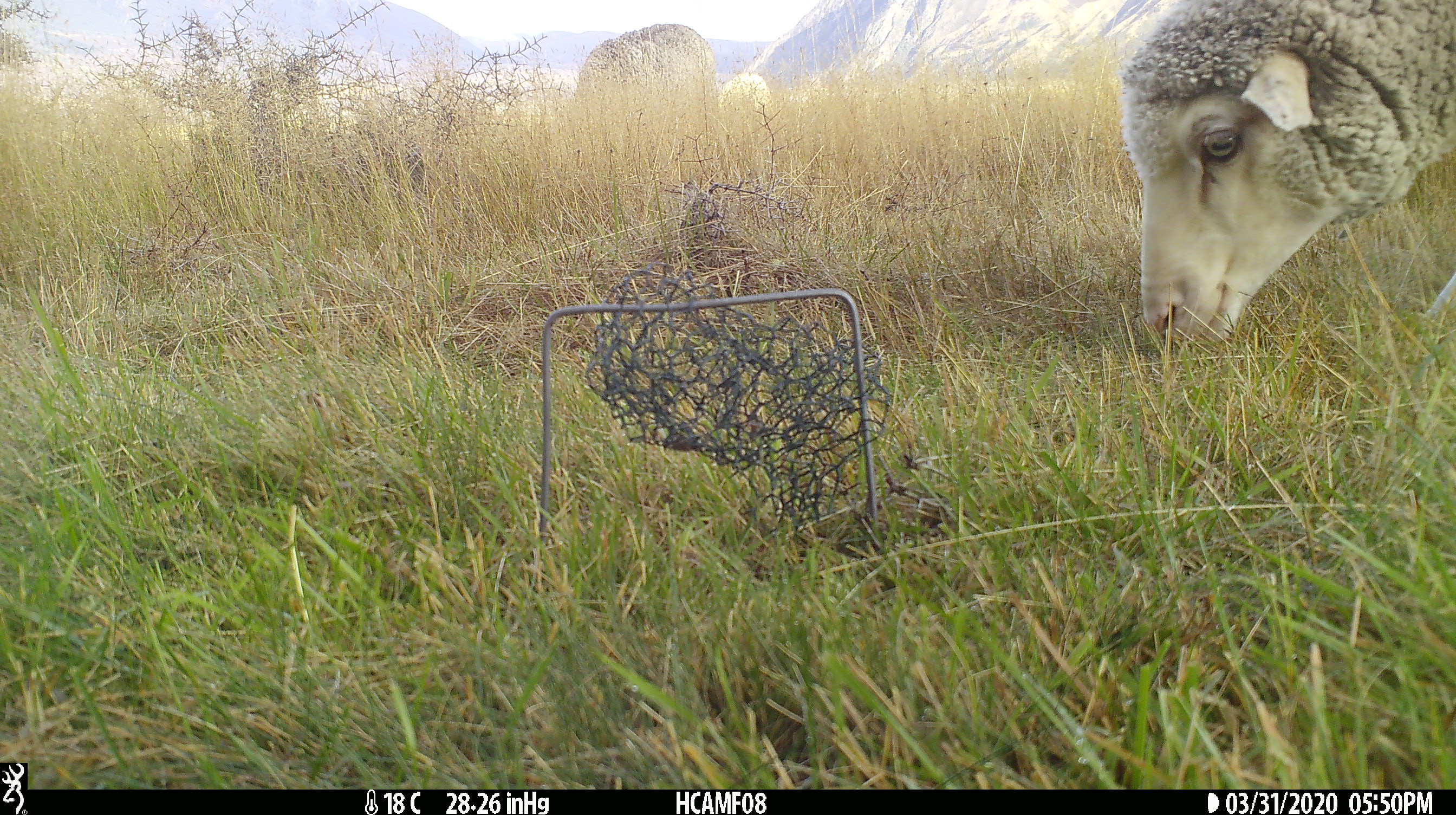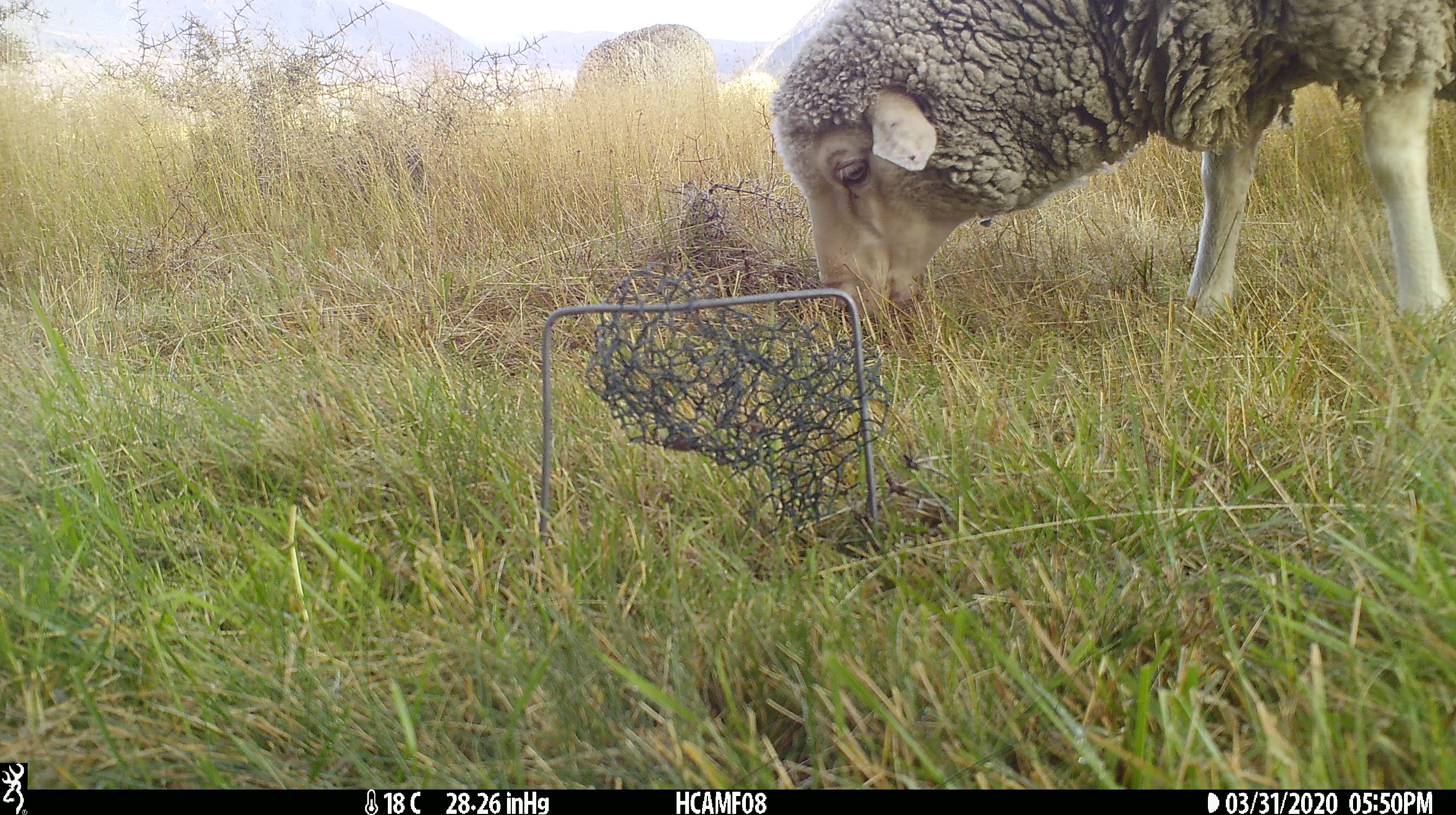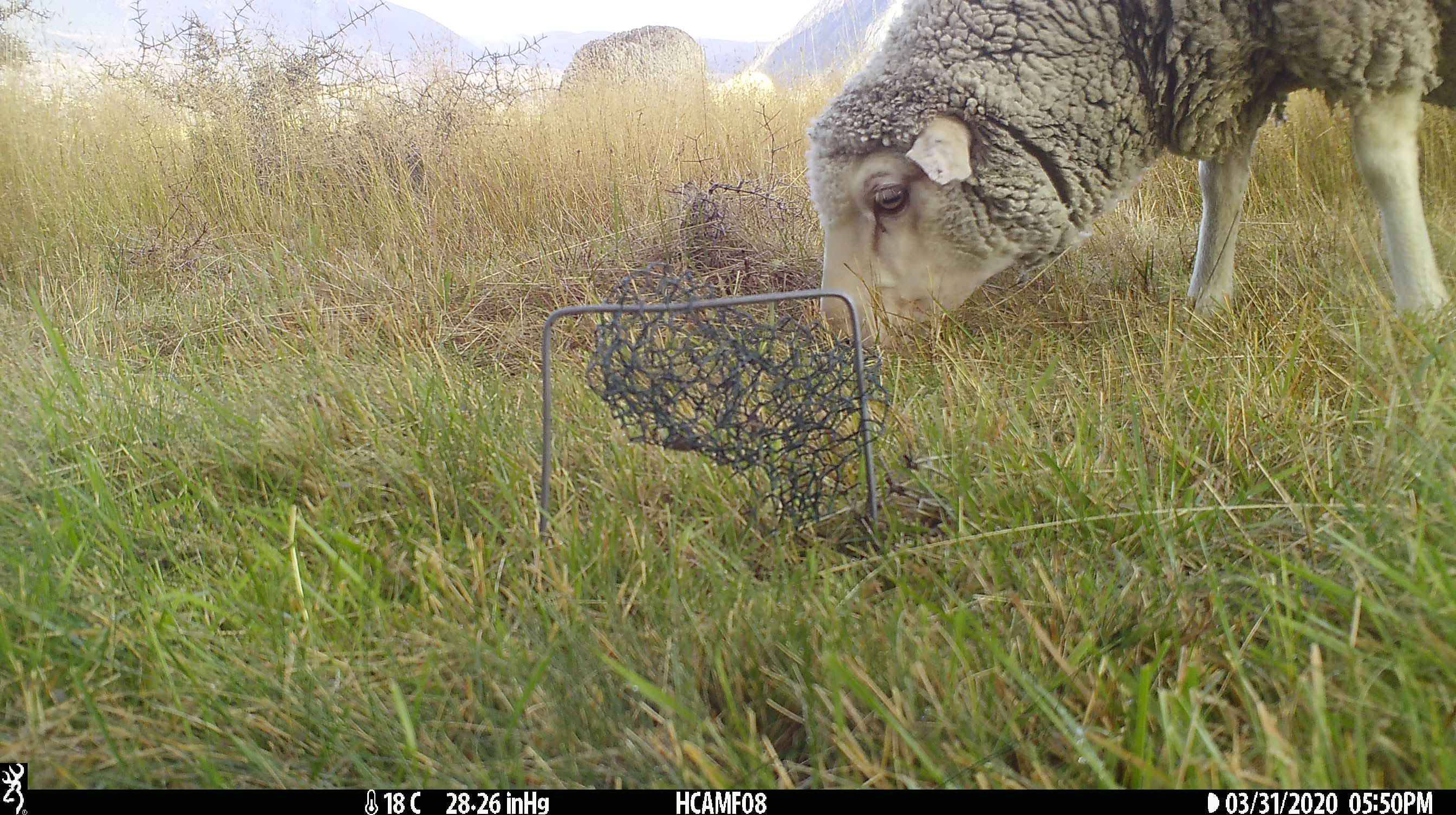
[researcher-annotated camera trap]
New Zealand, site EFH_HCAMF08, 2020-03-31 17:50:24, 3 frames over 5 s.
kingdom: Animalia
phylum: Chordata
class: Mammalia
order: Artiodactyla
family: Bovidae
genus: Ovis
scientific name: Ovis aries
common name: domestic sheep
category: sheep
Sheep (domestic sheep) (Ovis aries).